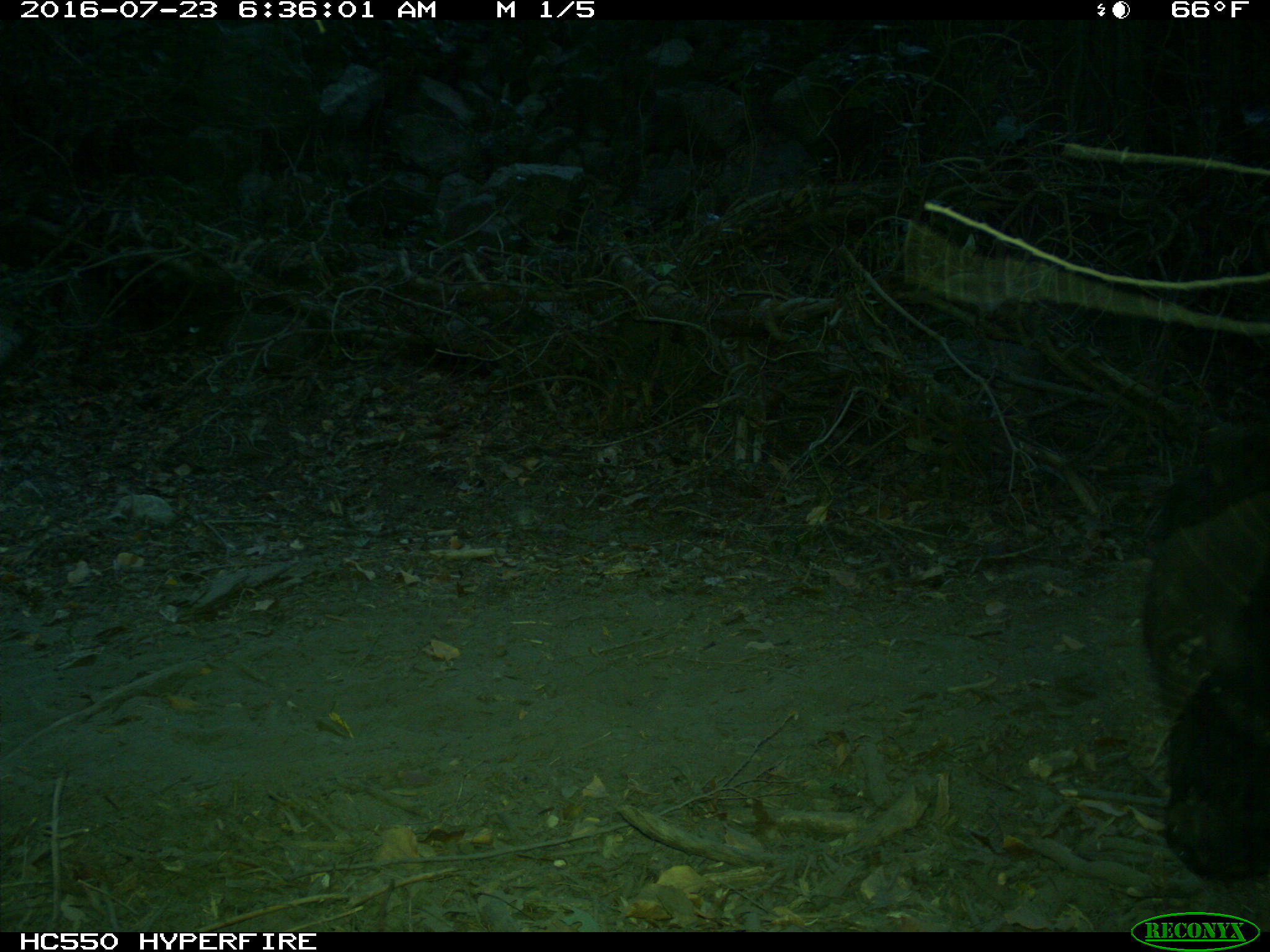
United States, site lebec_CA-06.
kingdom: Animalia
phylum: Chordata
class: Mammalia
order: Artiodactyla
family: Bovidae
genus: Bos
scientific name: Bos taurus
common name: domestic cow